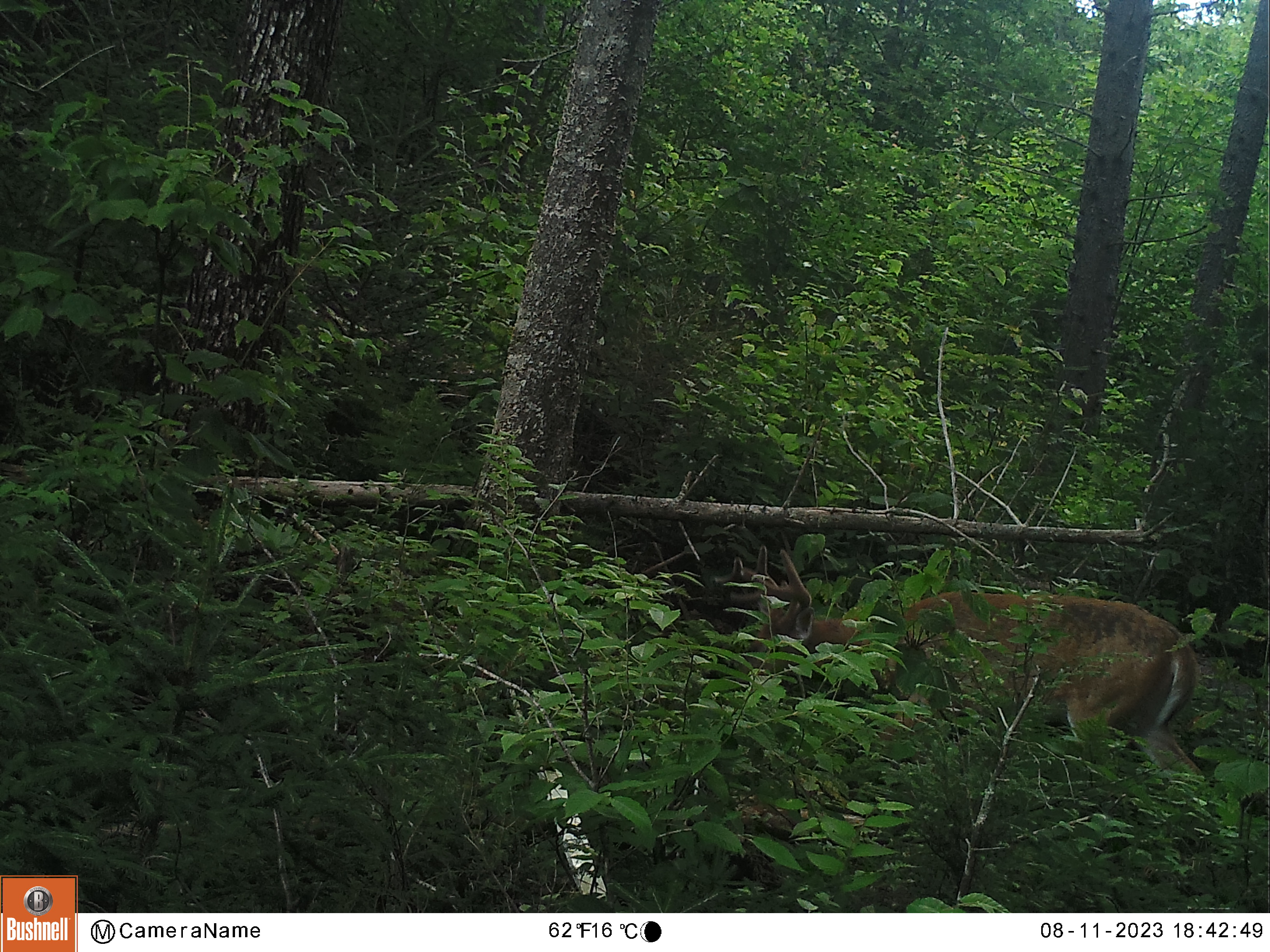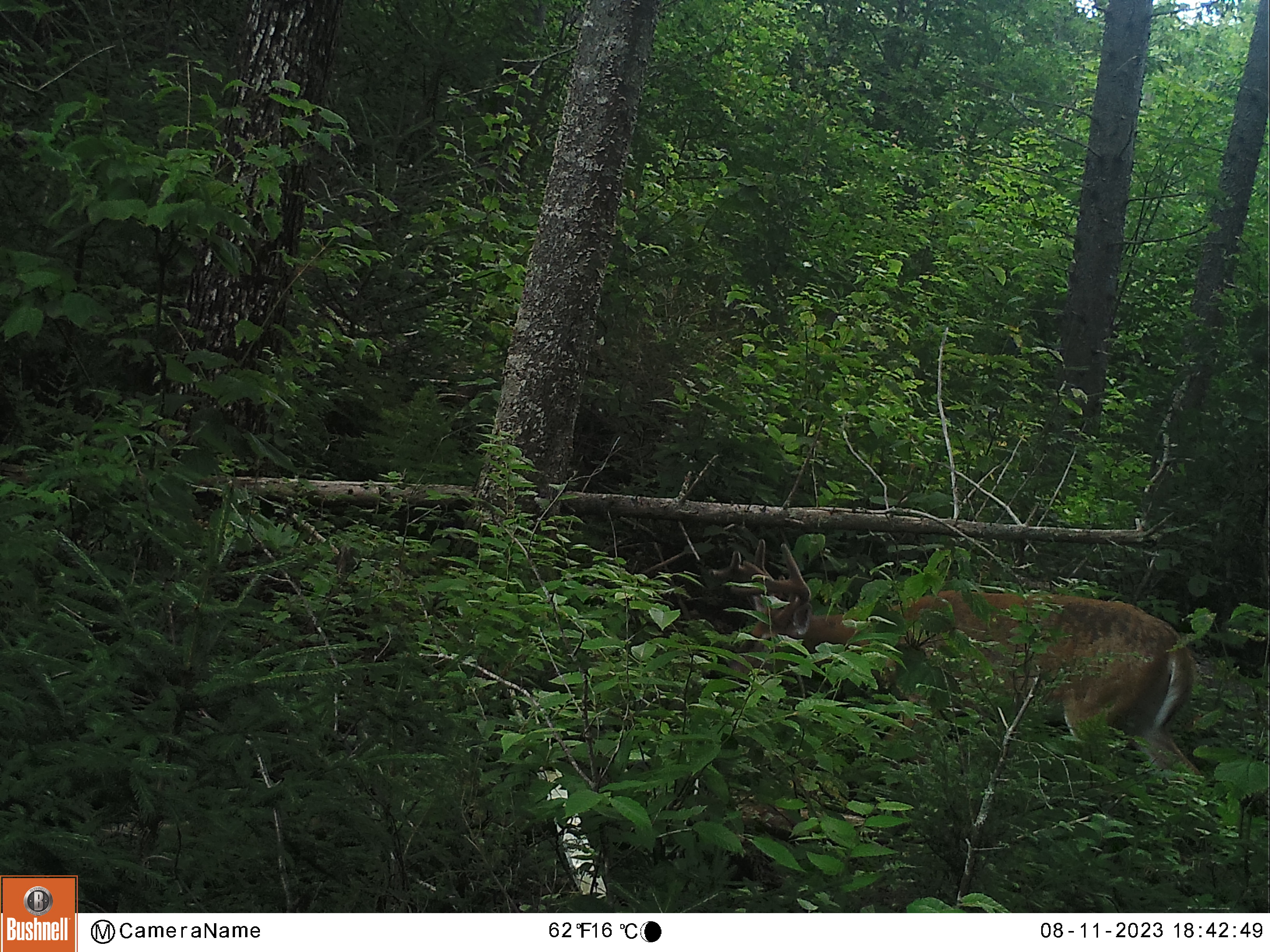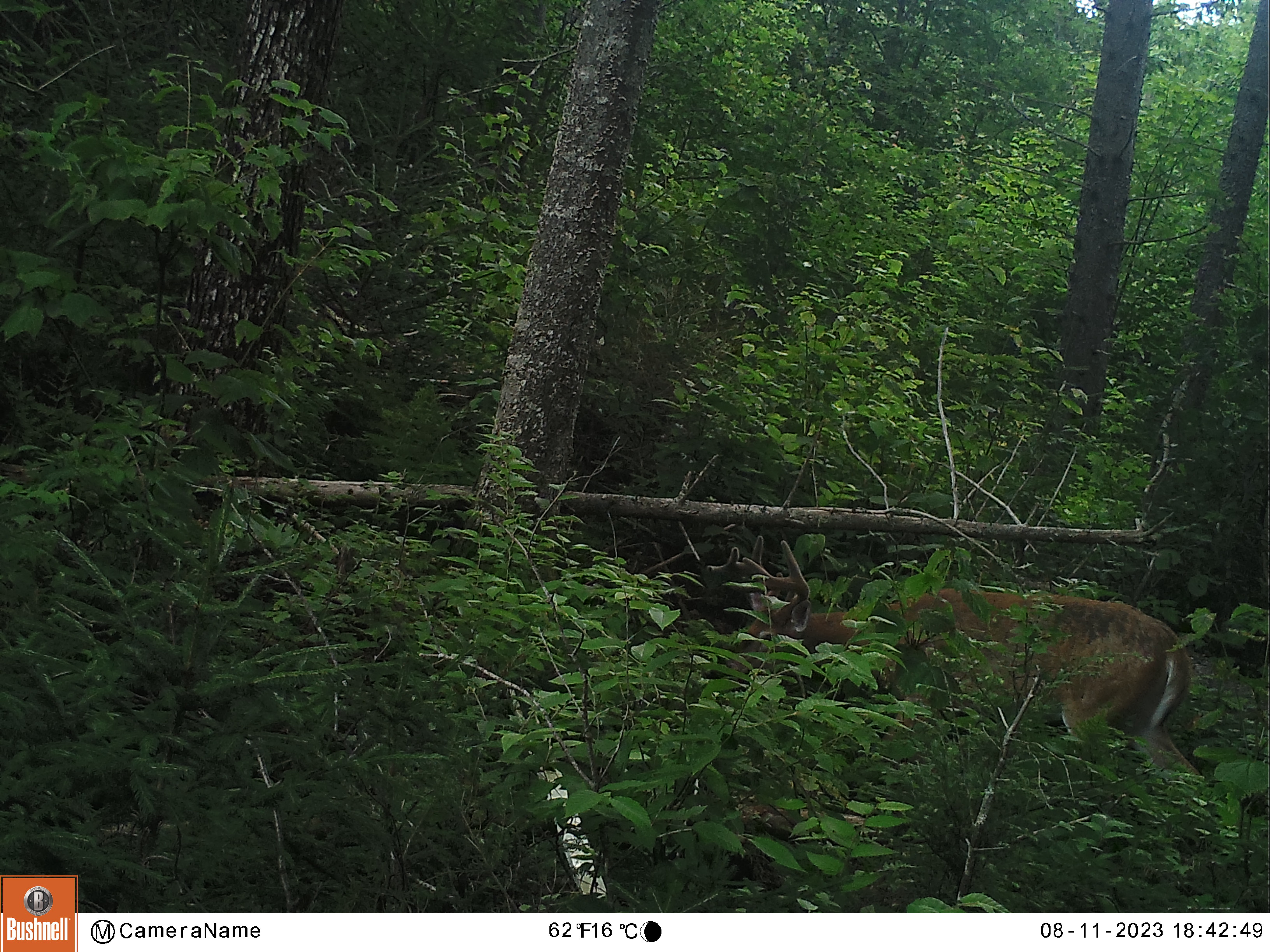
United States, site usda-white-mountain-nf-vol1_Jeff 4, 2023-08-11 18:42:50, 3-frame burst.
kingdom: Animalia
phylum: Chordata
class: Mammalia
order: Artiodactyla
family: Cervidae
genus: Odocoileus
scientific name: Odocoileus virginianus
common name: white-tailed deer